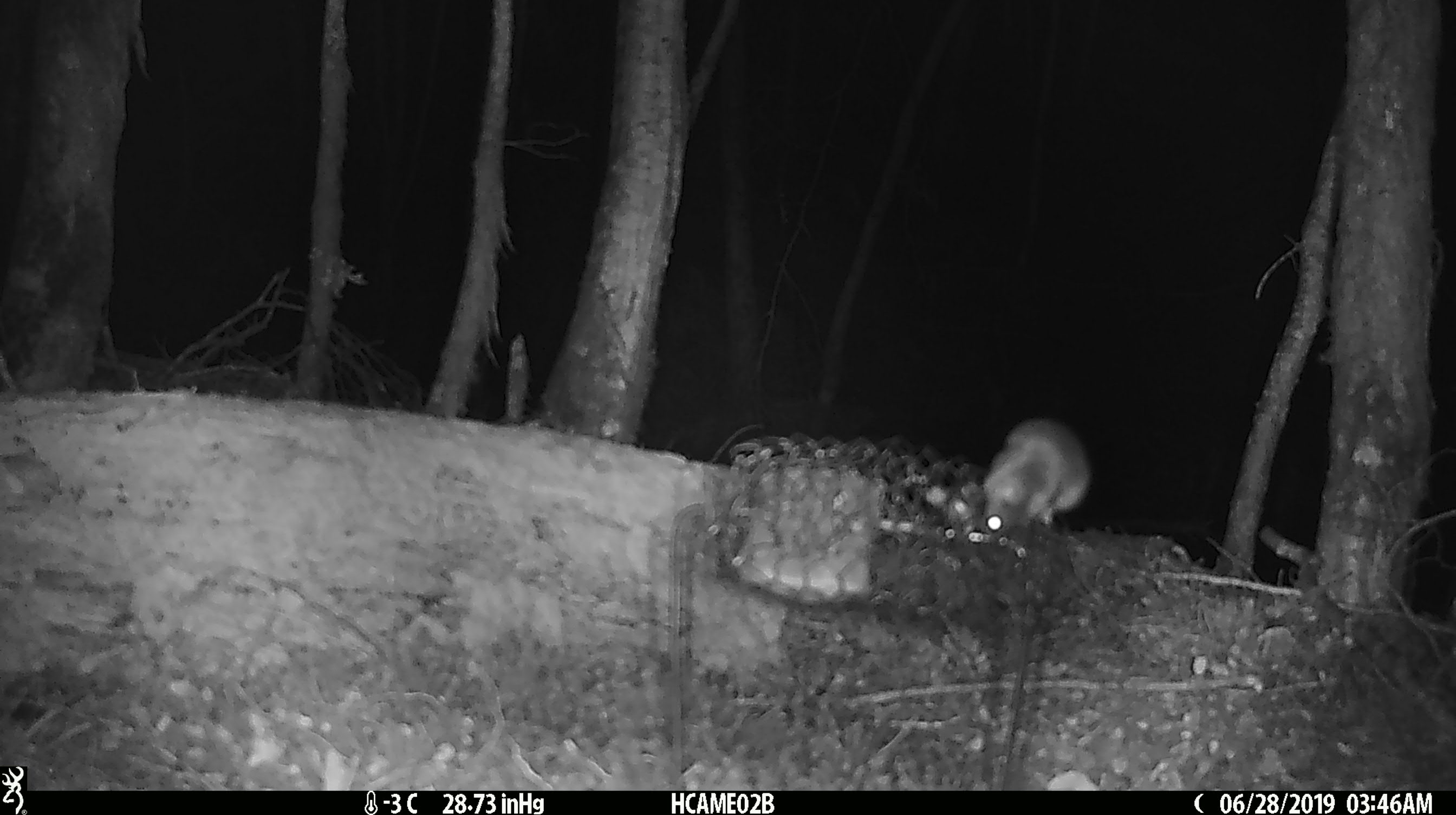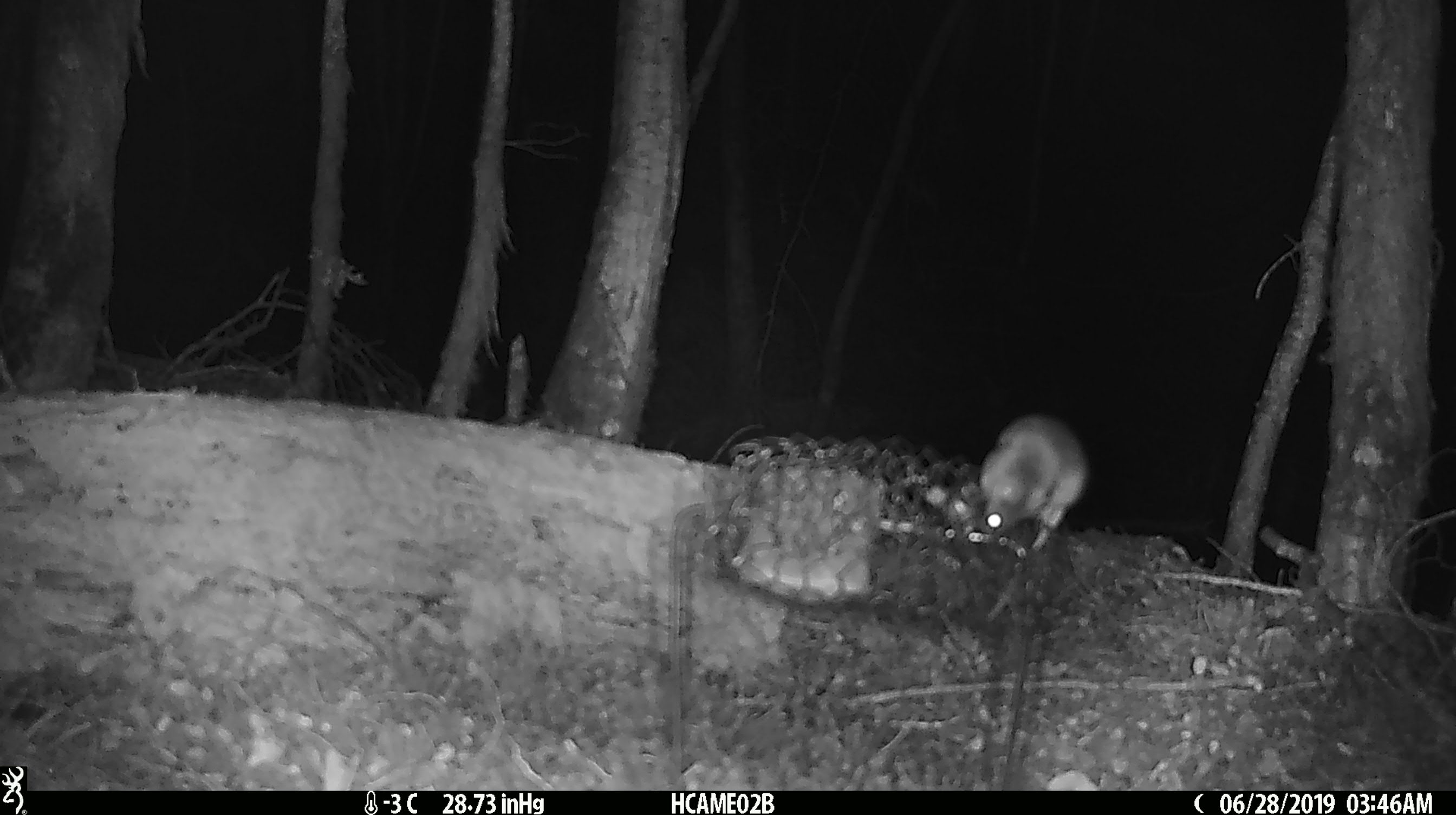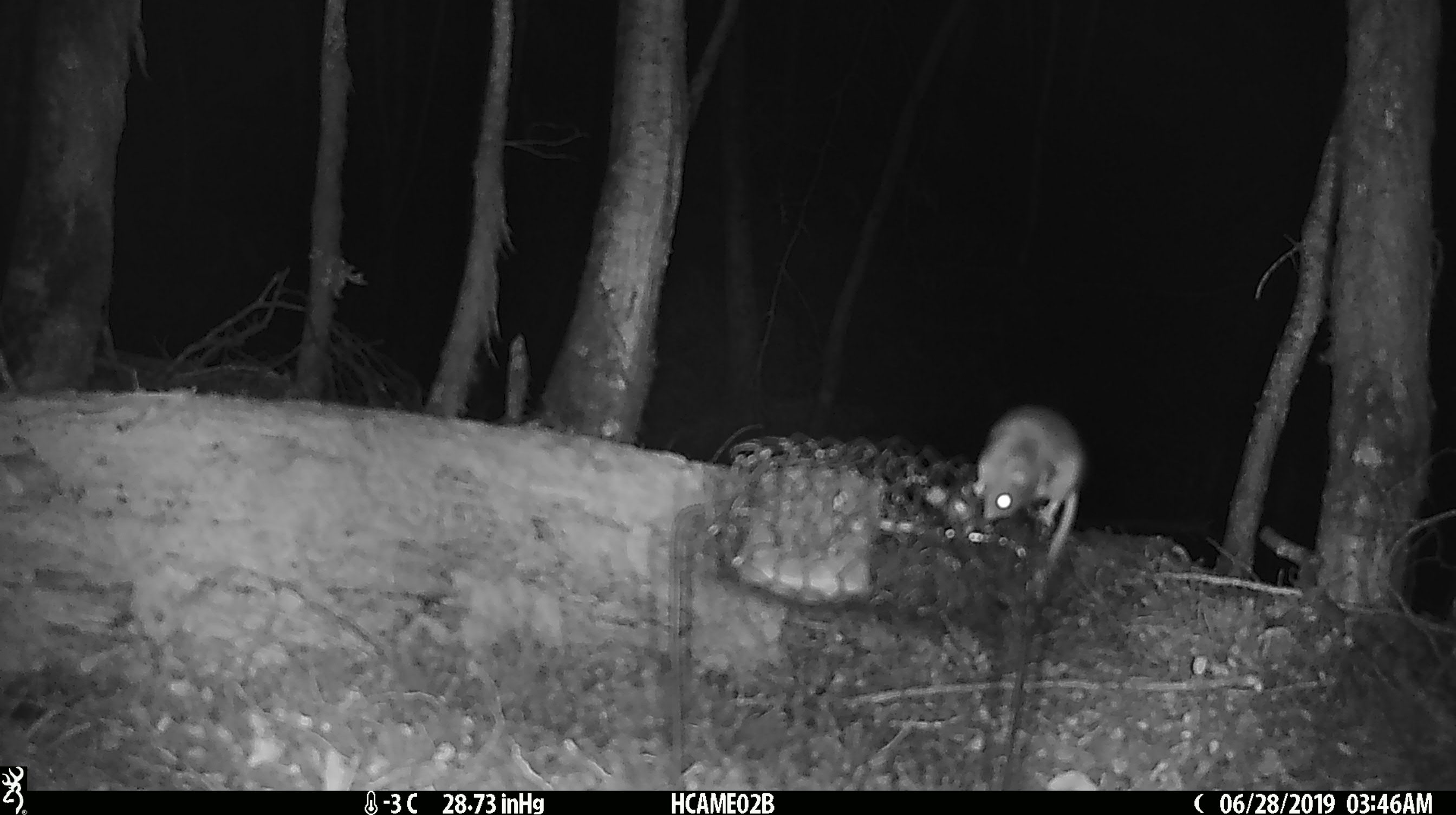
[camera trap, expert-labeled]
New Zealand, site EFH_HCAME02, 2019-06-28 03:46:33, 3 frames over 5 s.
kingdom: Animalia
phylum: Chordata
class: Mammalia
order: Rodentia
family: Muridae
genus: Mus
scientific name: Mus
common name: mouse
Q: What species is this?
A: Mouse (Mus).